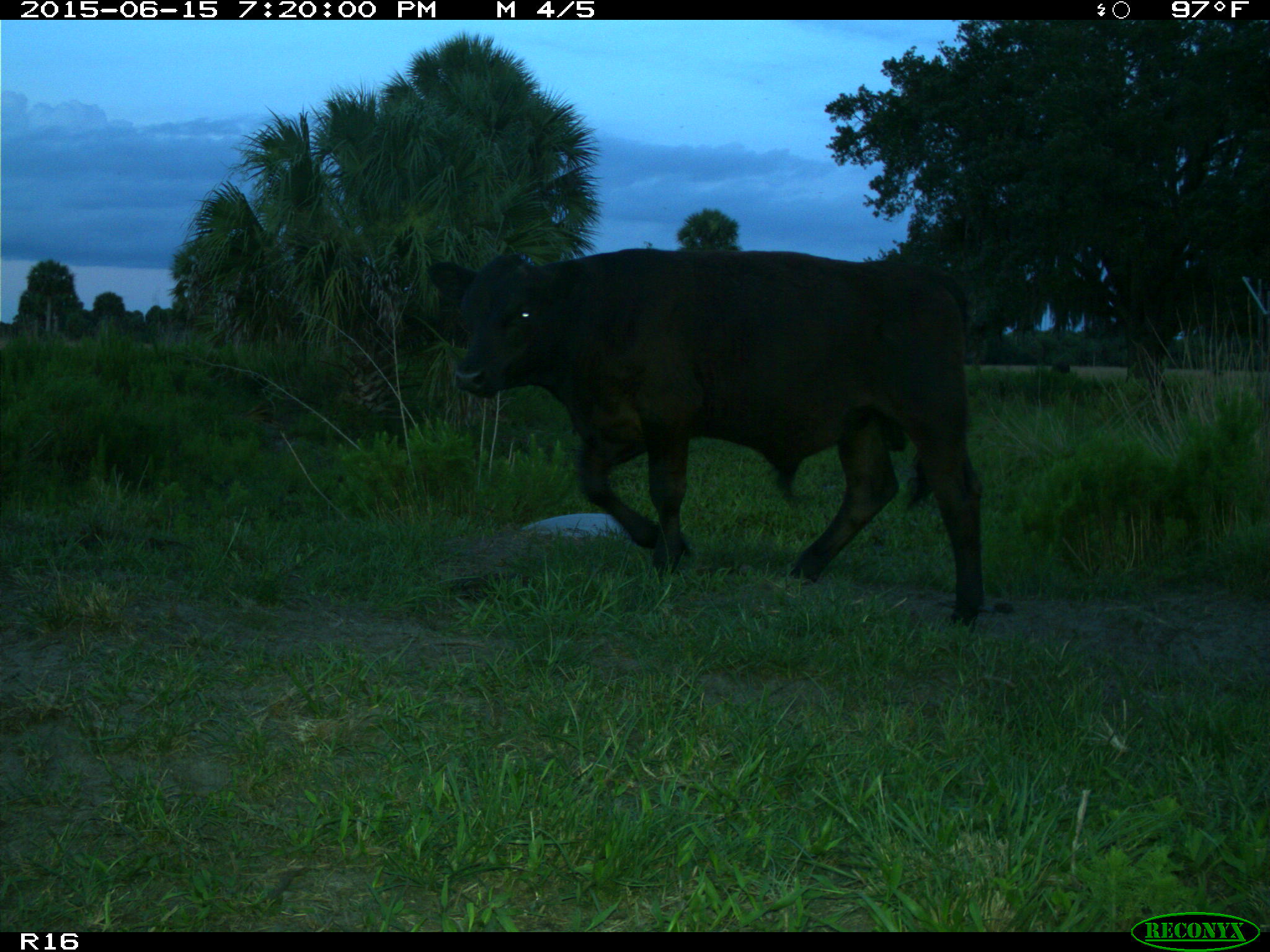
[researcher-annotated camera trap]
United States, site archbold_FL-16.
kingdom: Animalia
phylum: Chordata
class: Mammalia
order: Artiodactyla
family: Bovidae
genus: Bos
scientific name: Bos taurus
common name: domestic cow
Bos taurus (domestic cow).